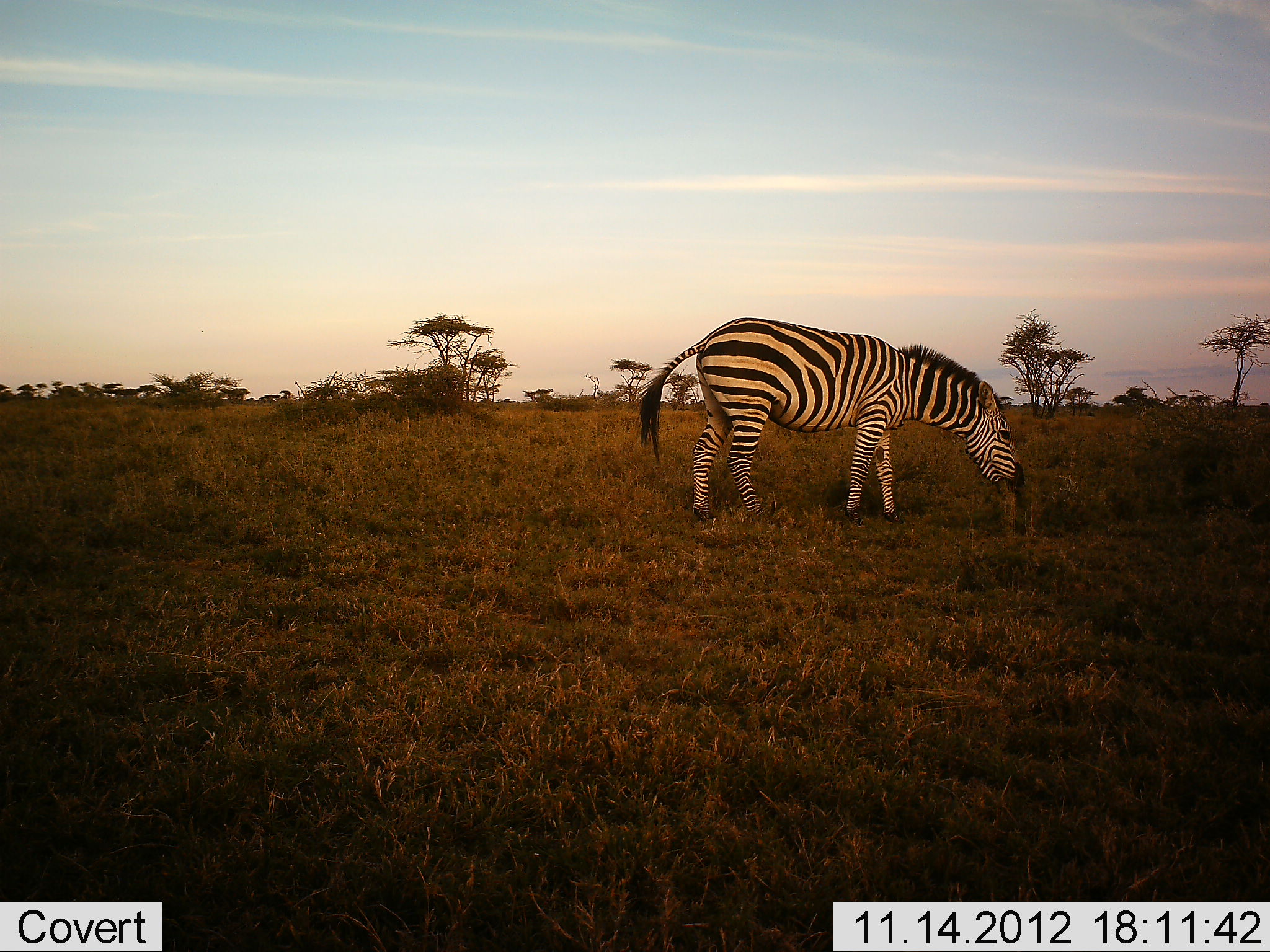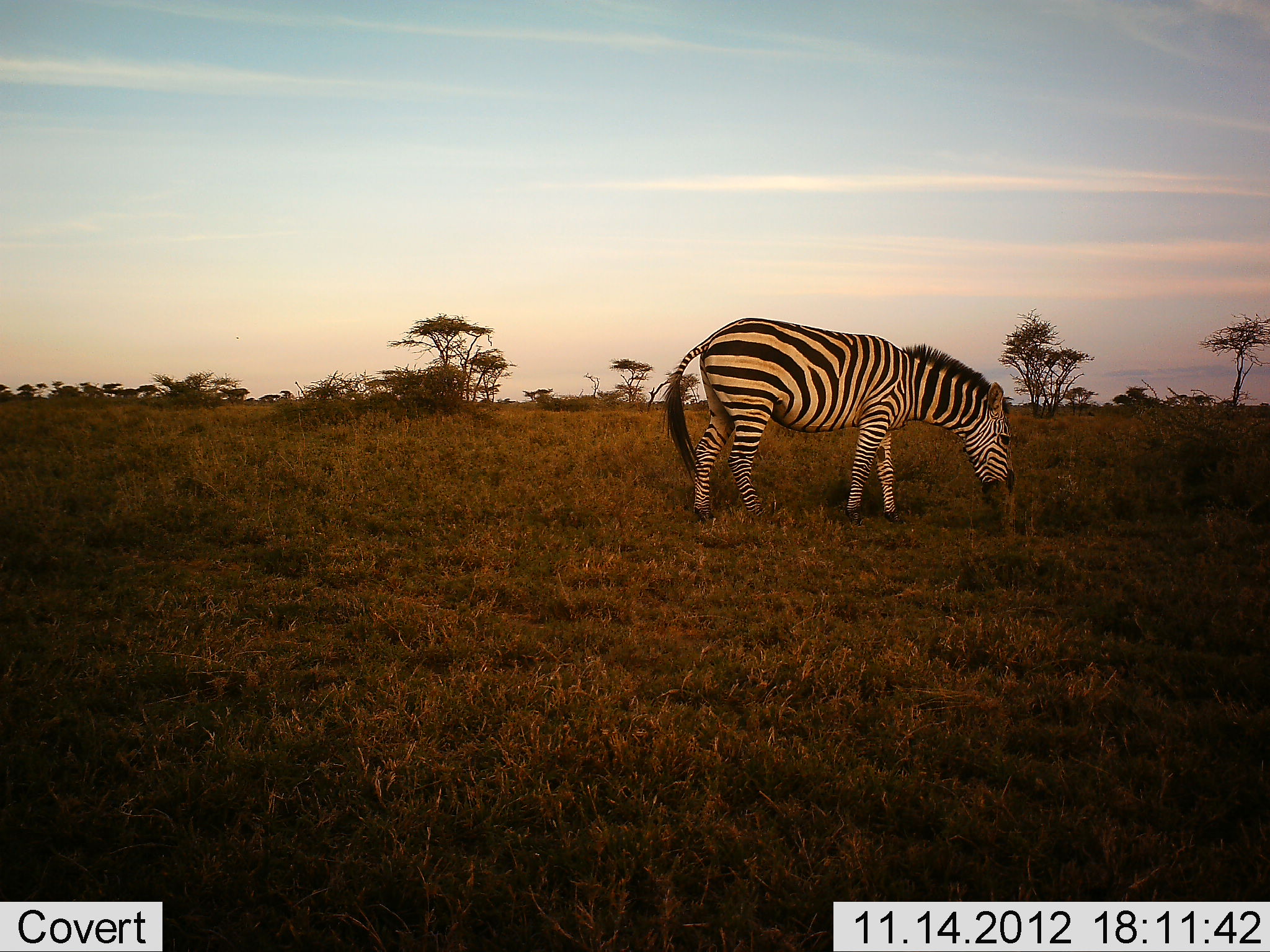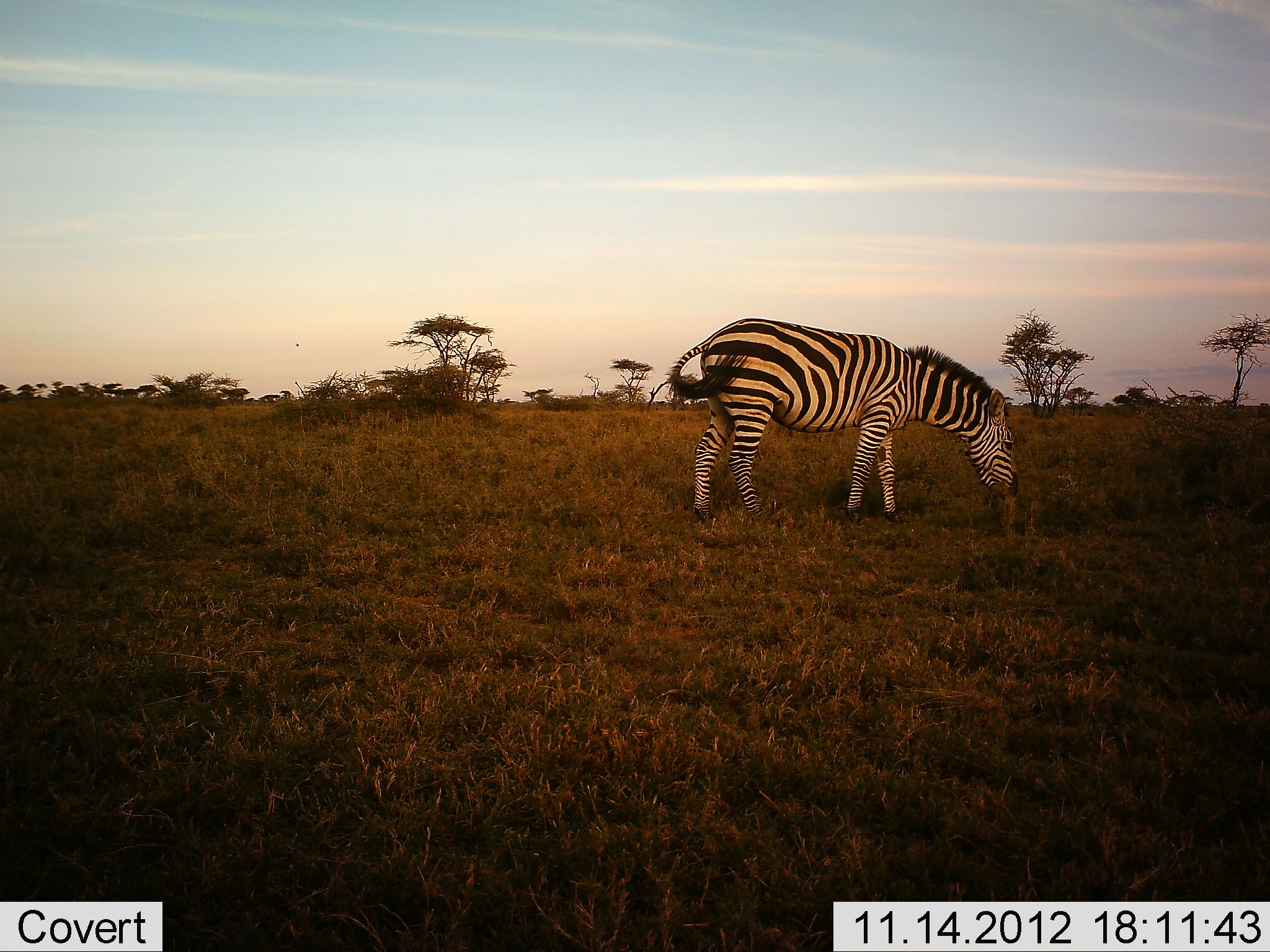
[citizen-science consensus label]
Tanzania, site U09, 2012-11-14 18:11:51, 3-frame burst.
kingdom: Animalia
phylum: Chordata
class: Mammalia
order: Perissodactyla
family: Equidae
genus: Equus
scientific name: Equus quagga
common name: plains zebra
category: zebra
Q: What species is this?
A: Zebra (plains zebra) (Equus quagga).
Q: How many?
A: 1.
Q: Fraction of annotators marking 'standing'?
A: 40%.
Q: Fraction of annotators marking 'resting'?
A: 0%.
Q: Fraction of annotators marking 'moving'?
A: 0%.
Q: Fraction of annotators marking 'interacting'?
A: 0%.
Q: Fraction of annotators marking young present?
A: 0%.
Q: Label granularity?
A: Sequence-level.